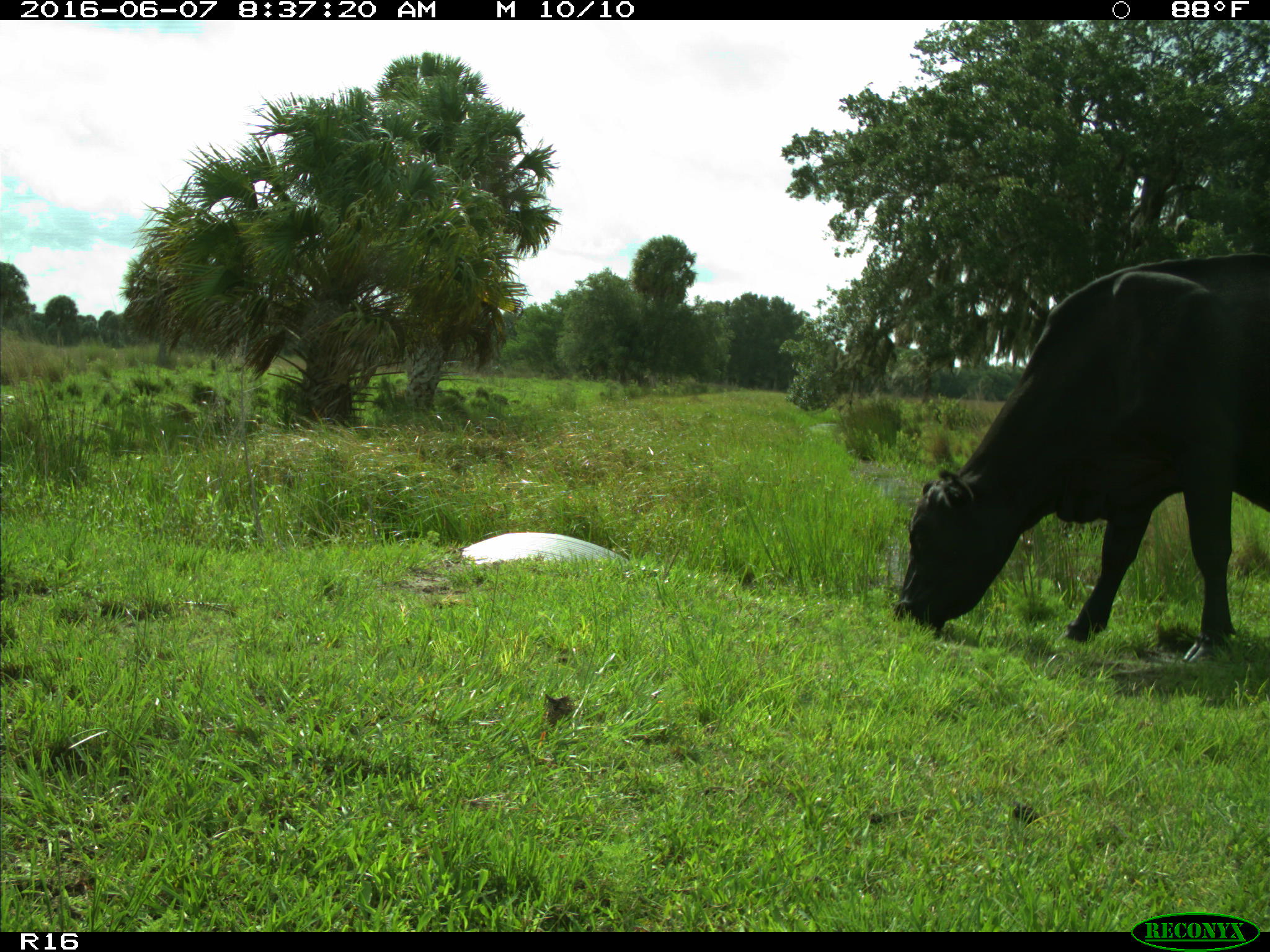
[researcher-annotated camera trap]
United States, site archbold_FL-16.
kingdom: Animalia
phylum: Chordata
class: Mammalia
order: Artiodactyla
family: Bovidae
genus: Bos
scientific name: Bos taurus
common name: domestic cow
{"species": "Bos taurus (domestic cow)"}